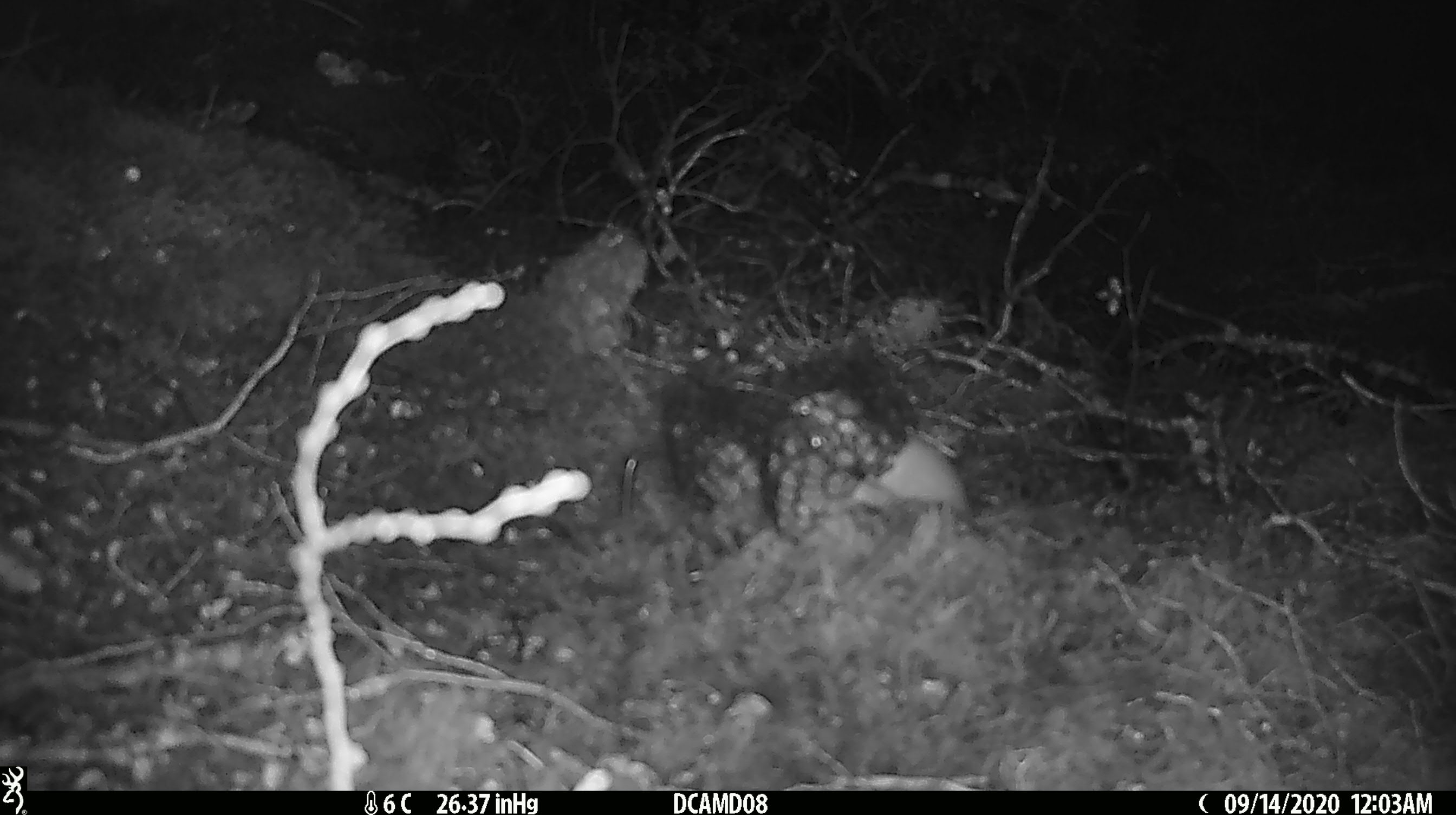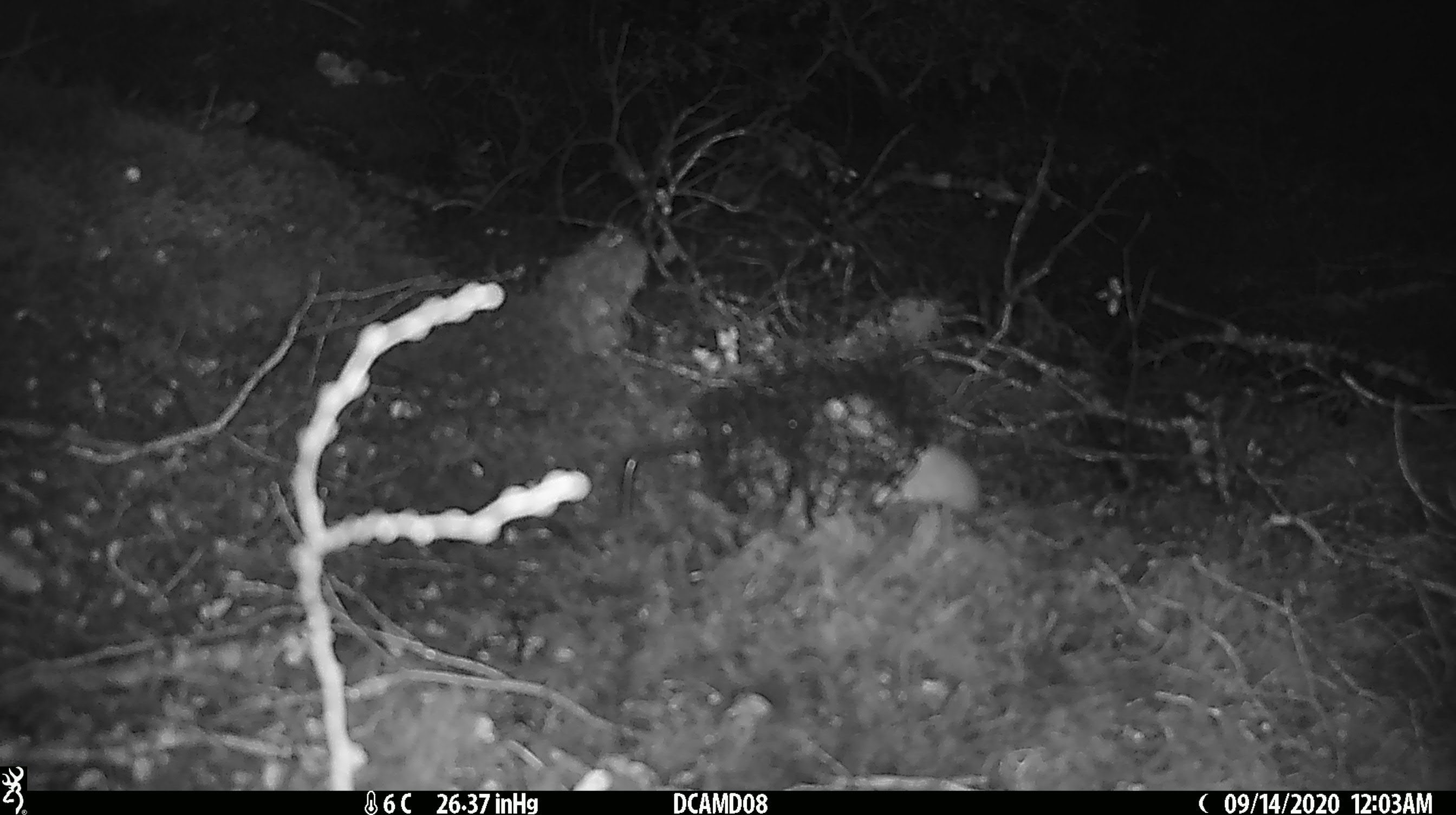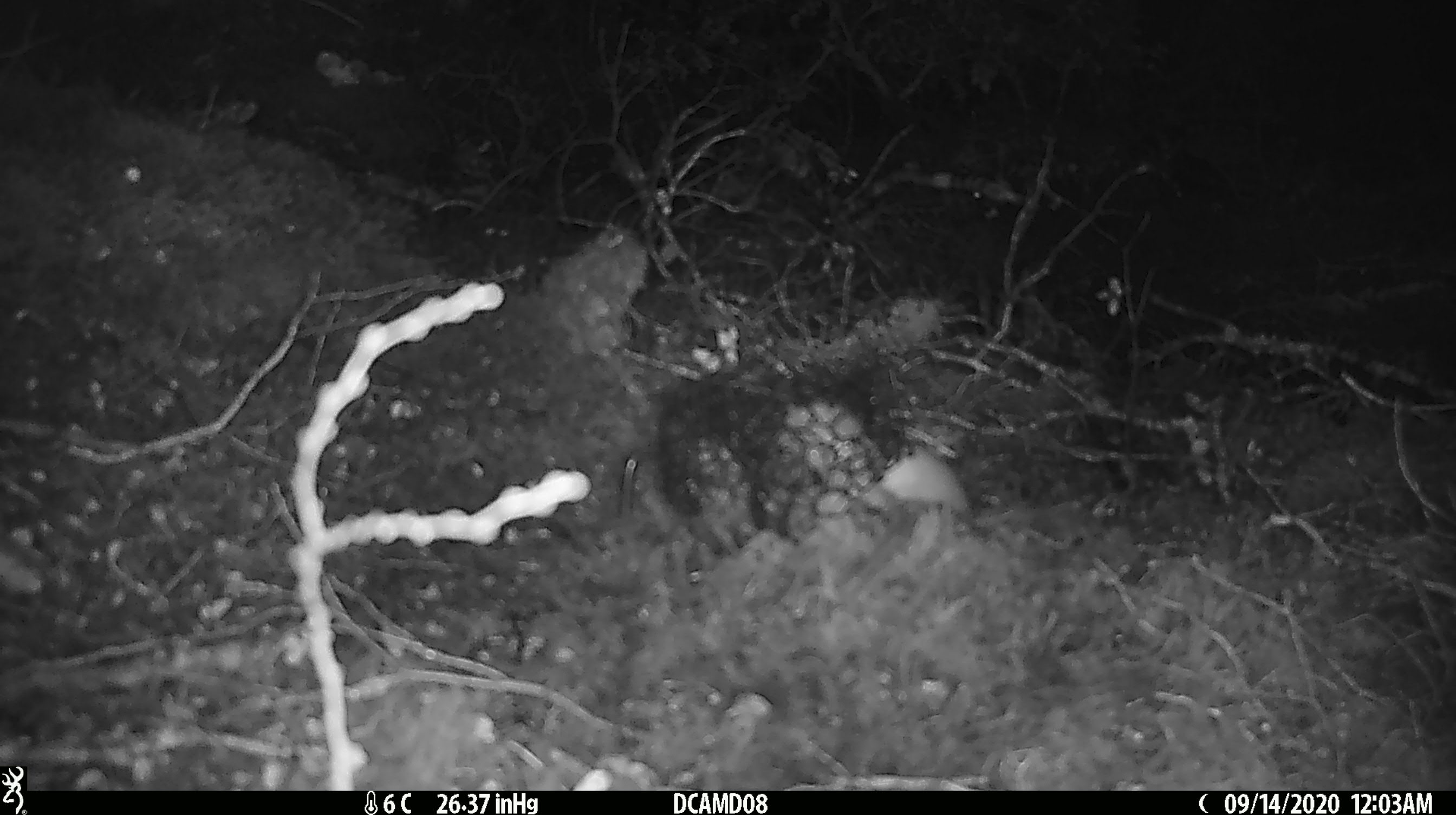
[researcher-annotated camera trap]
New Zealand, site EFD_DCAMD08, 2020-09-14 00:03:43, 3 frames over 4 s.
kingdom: Animalia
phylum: Chordata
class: Mammalia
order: Carnivora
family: Mustelidae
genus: Mustela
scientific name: Mustela erminea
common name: stoat